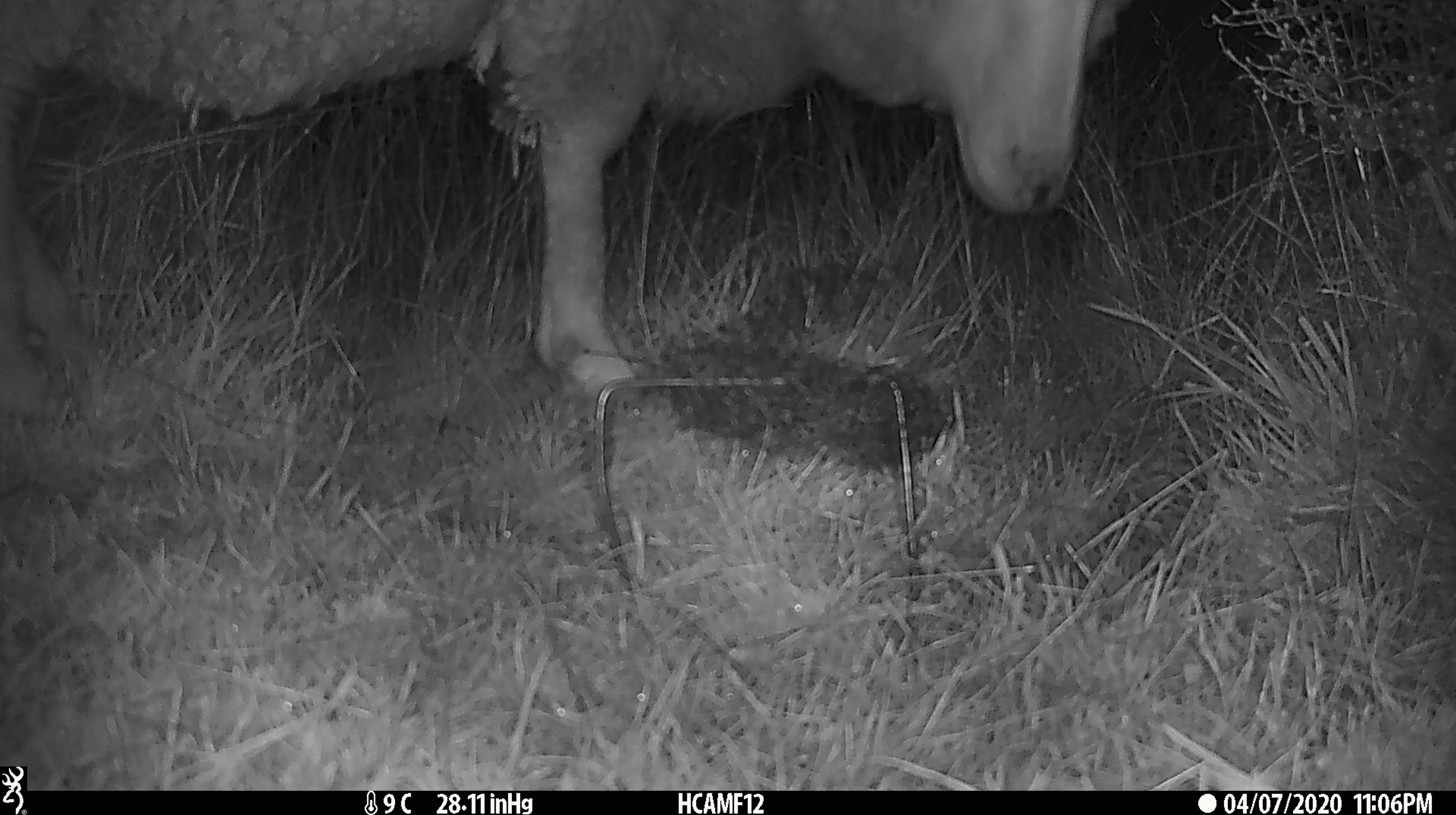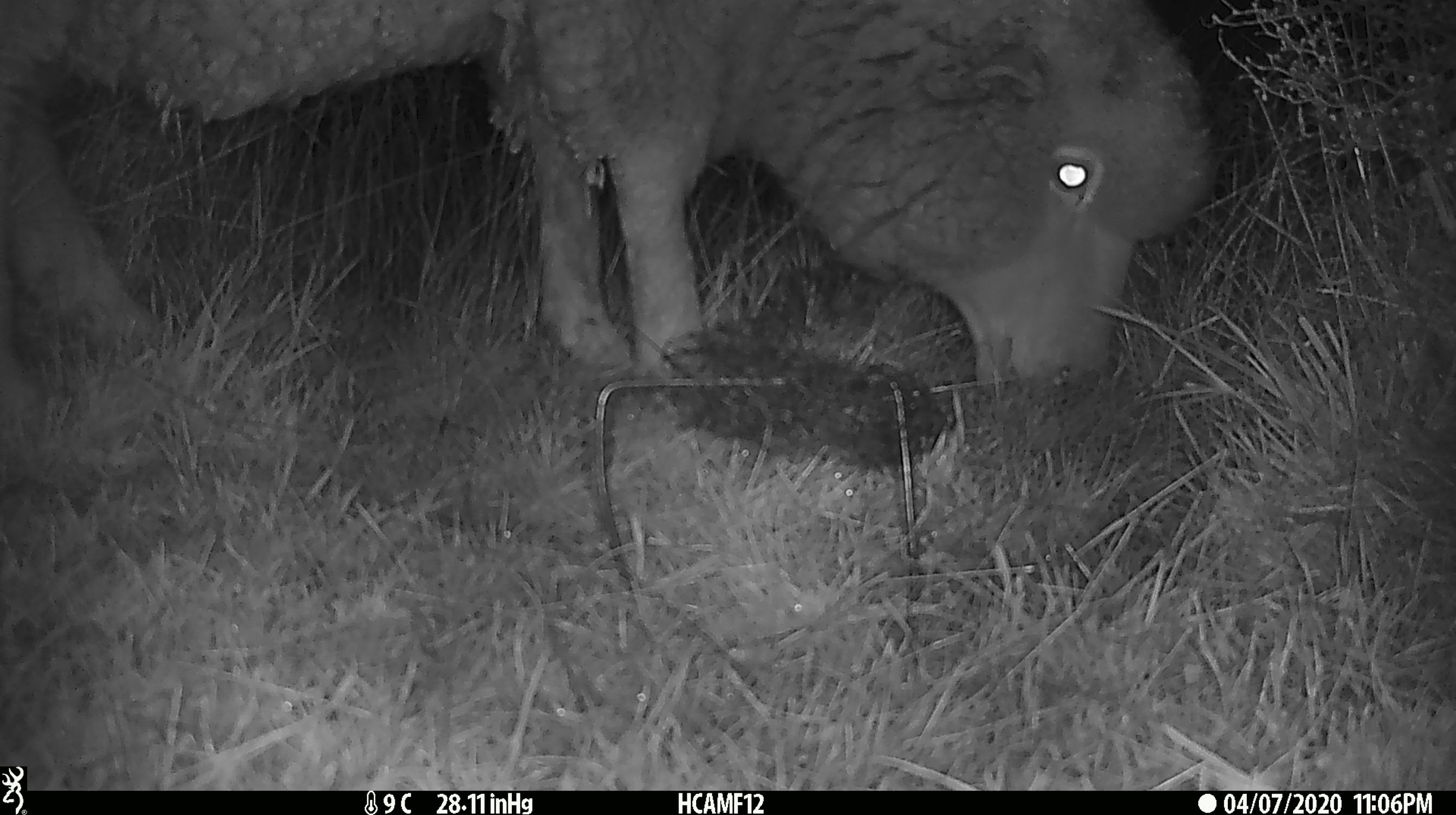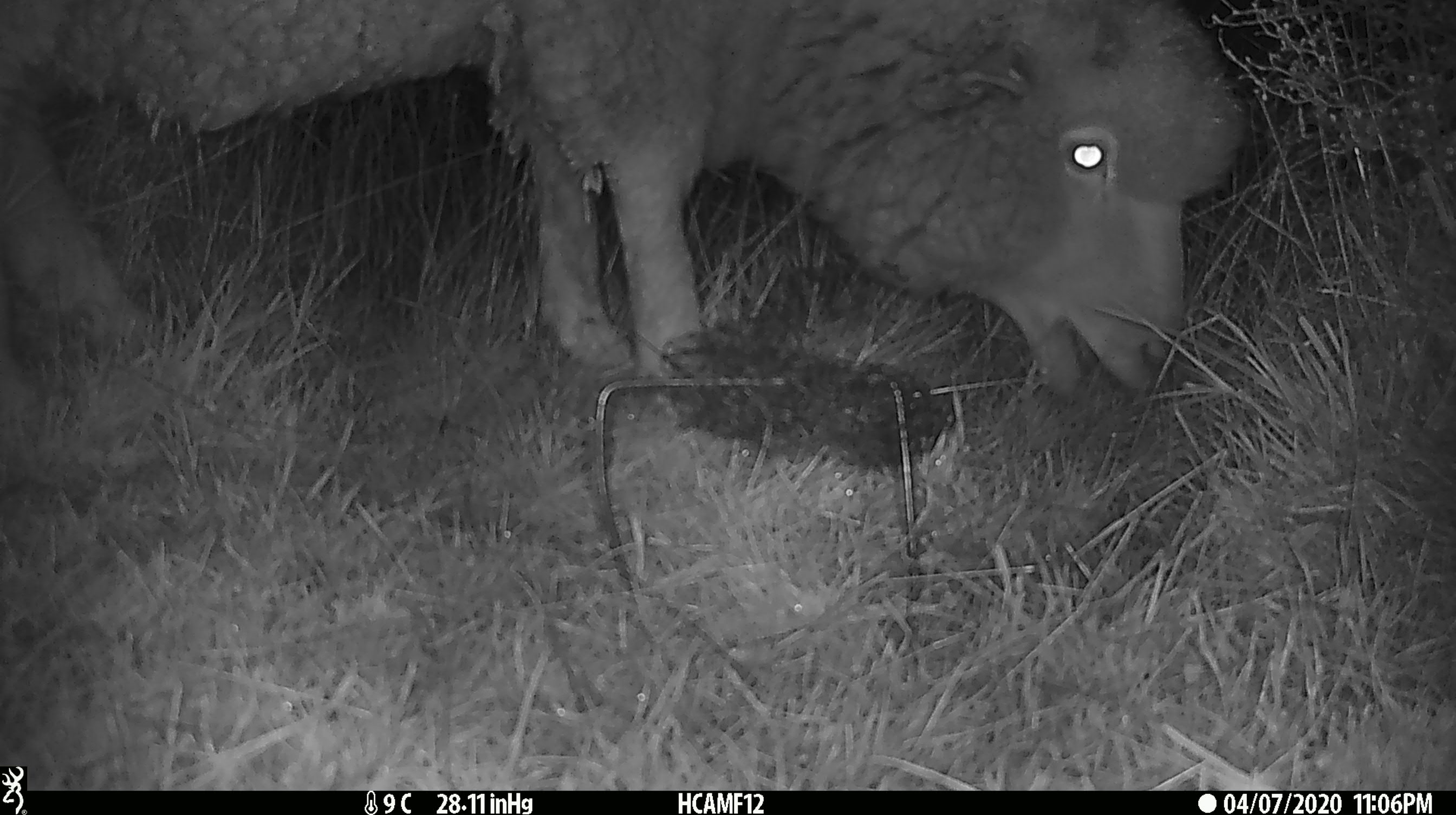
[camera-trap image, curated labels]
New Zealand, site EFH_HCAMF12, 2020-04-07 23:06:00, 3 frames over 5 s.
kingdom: Animalia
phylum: Chordata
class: Mammalia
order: Artiodactyla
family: Bovidae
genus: Ovis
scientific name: Ovis aries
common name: domestic sheep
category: sheep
Sheep (domestic sheep) (Ovis aries).